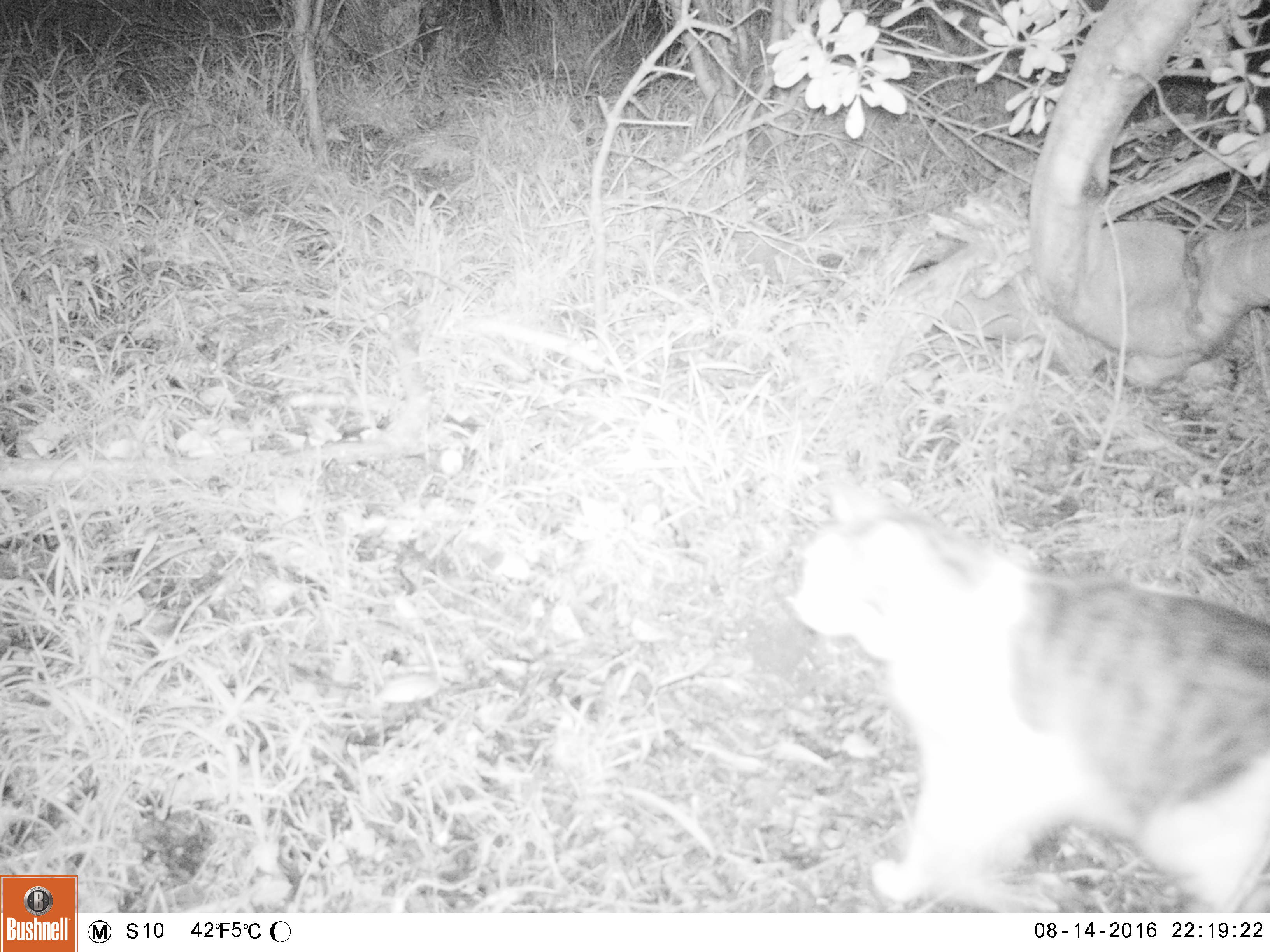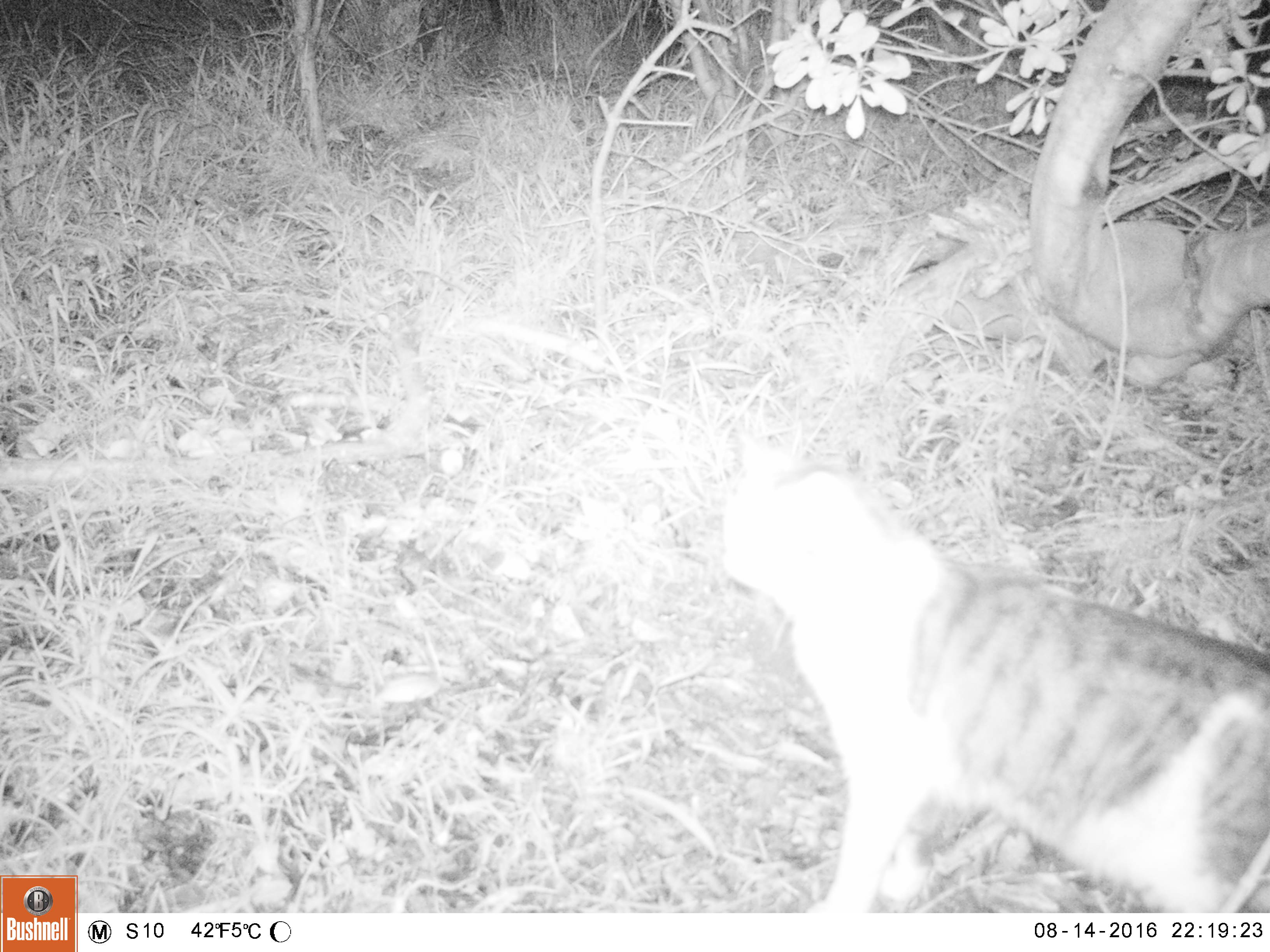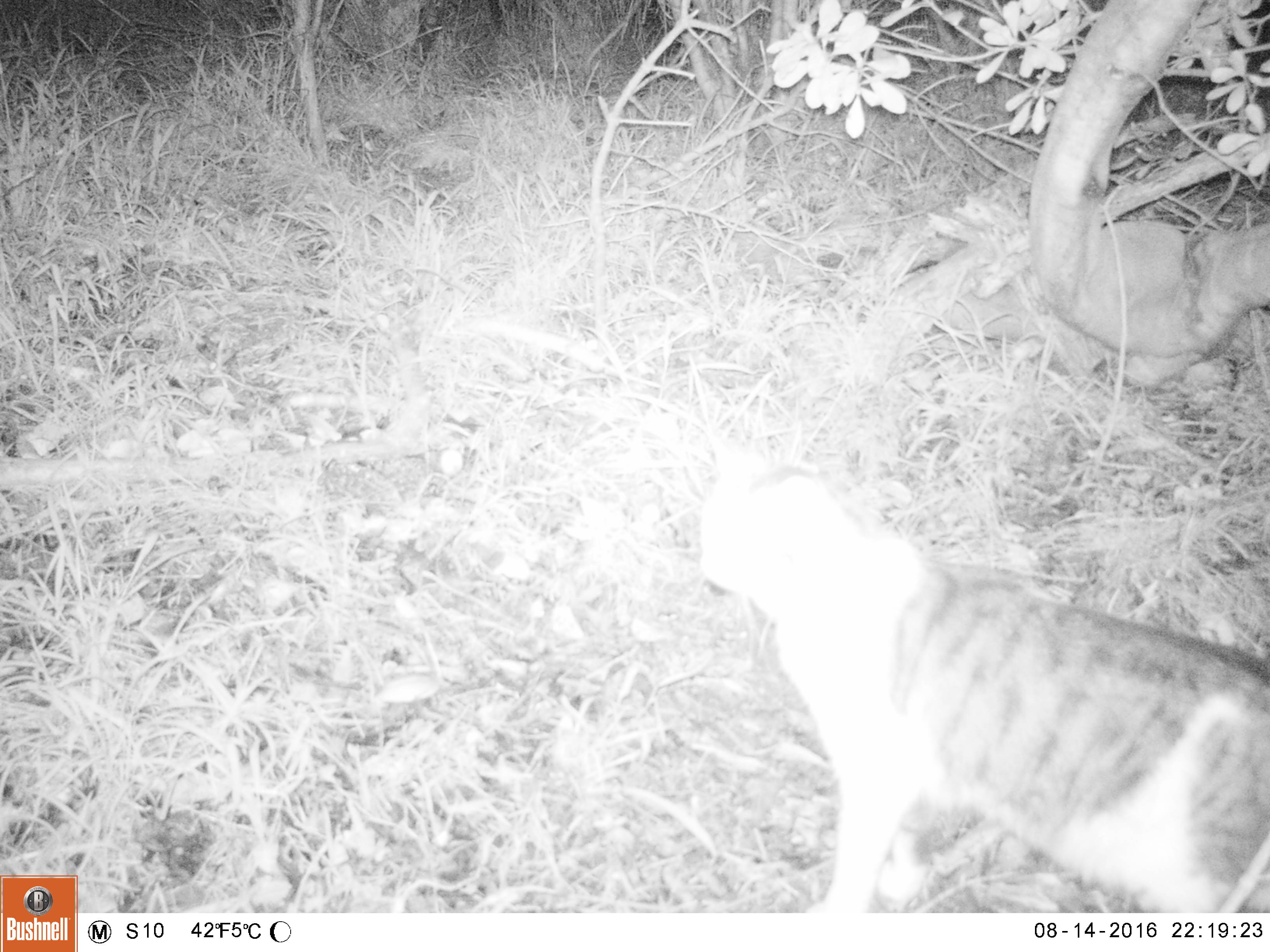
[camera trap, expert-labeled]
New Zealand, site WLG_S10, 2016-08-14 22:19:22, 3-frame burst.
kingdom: Animalia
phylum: Chordata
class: Mammalia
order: Carnivora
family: Felidae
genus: Felis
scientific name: Felis catus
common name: domestic cat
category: cat